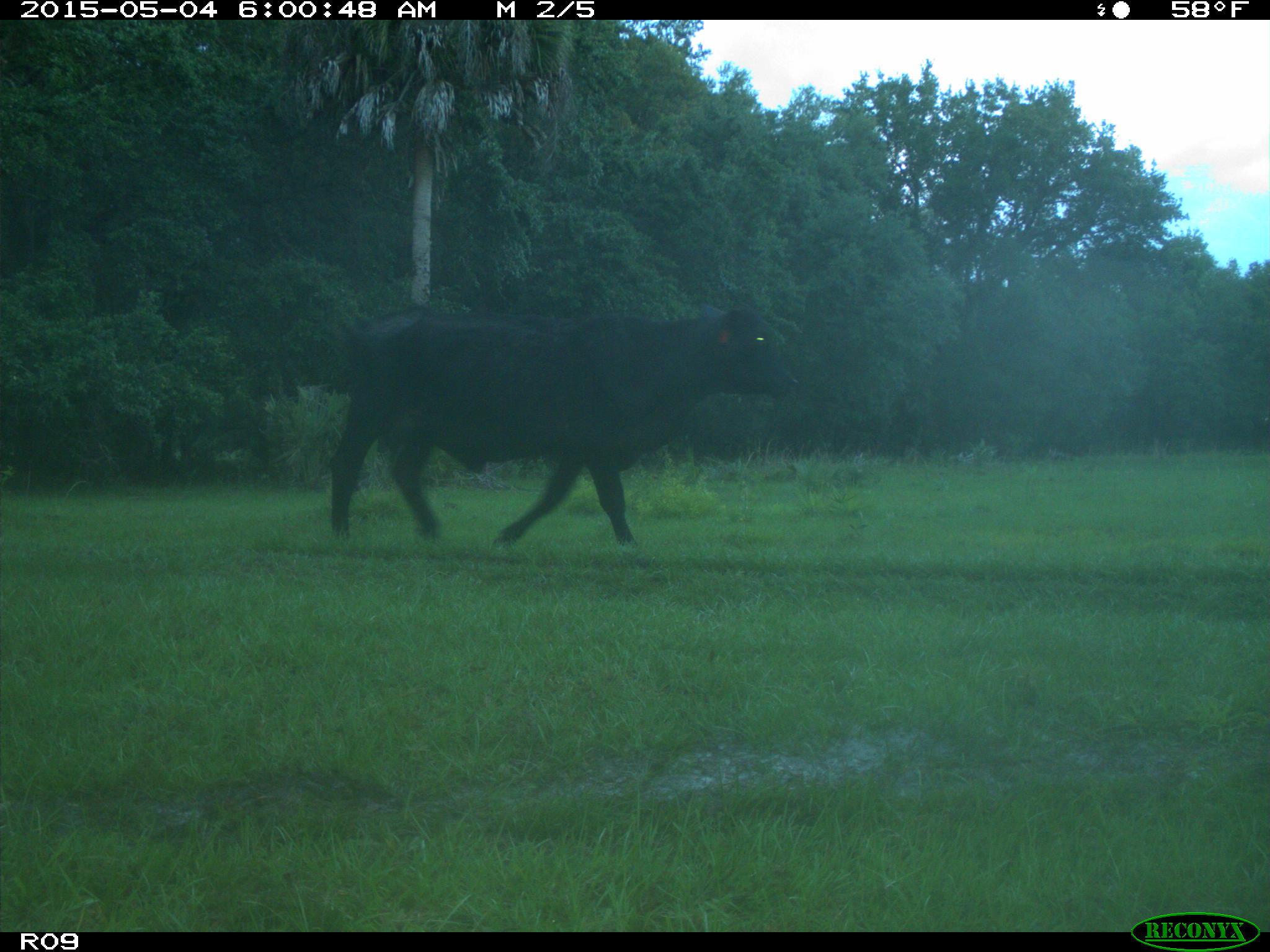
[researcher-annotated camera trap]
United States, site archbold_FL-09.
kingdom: Animalia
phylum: Chordata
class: Mammalia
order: Artiodactyla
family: Bovidae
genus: Bos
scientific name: Bos taurus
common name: domestic cow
Bos taurus (domestic cow).